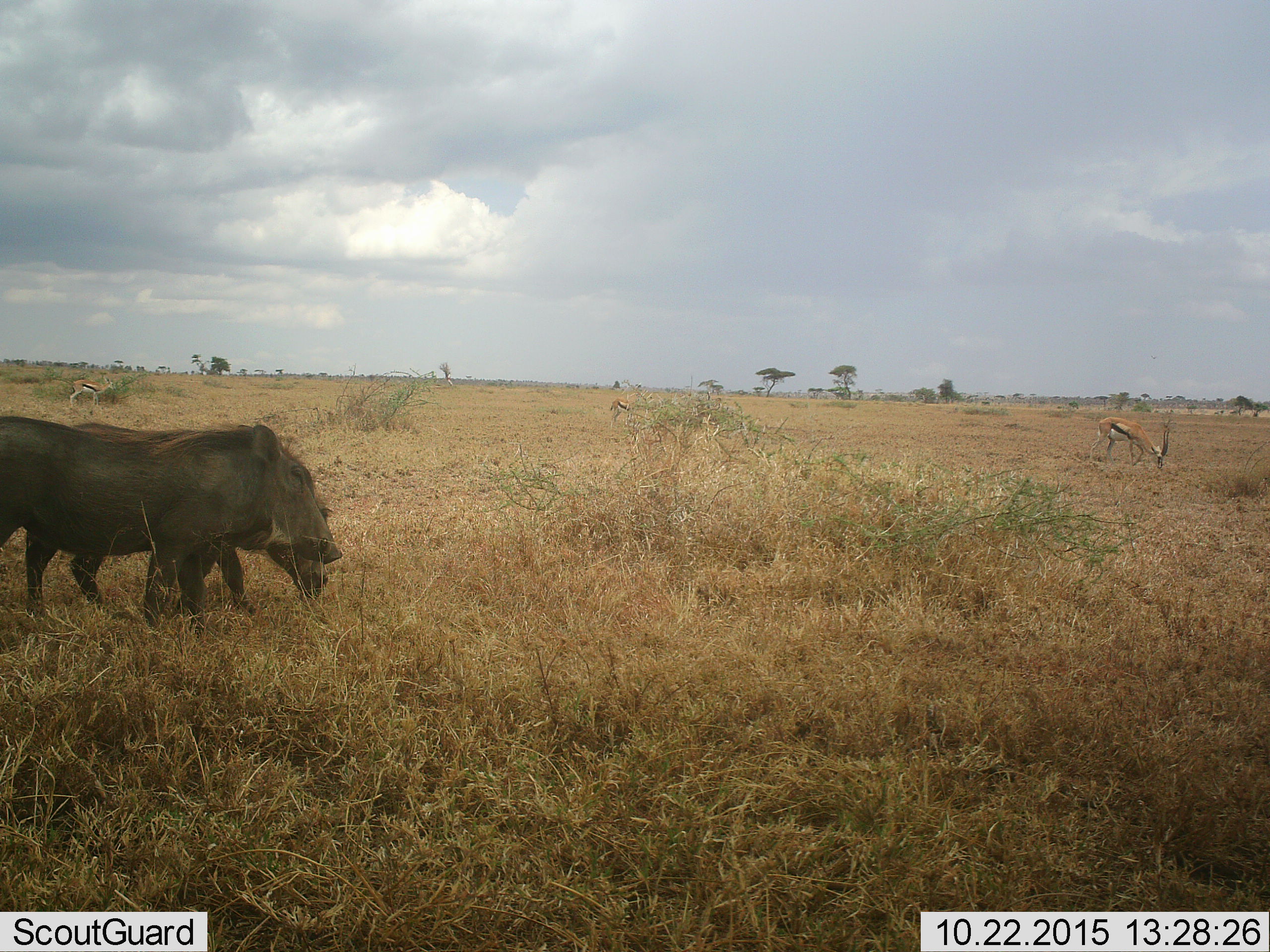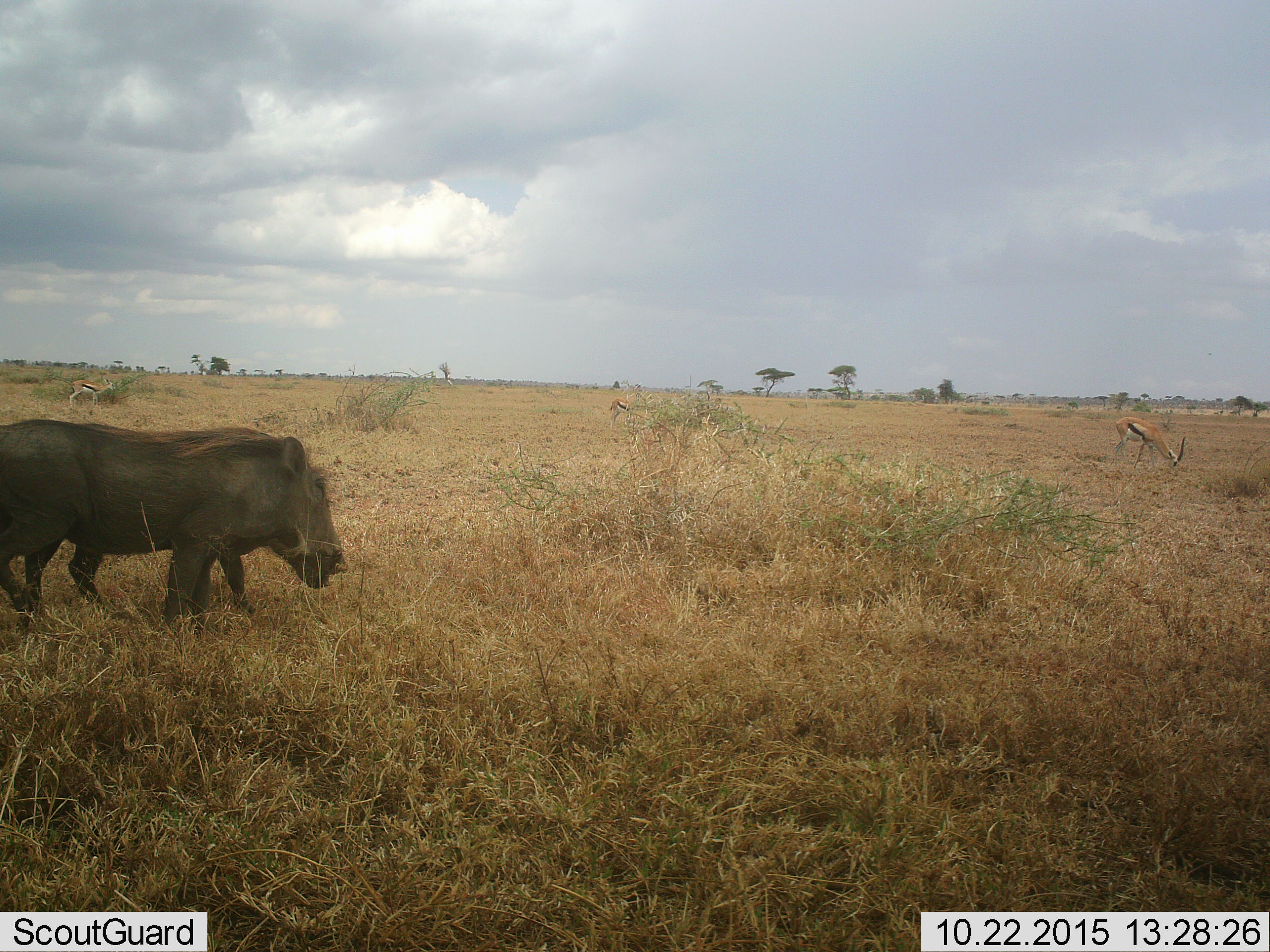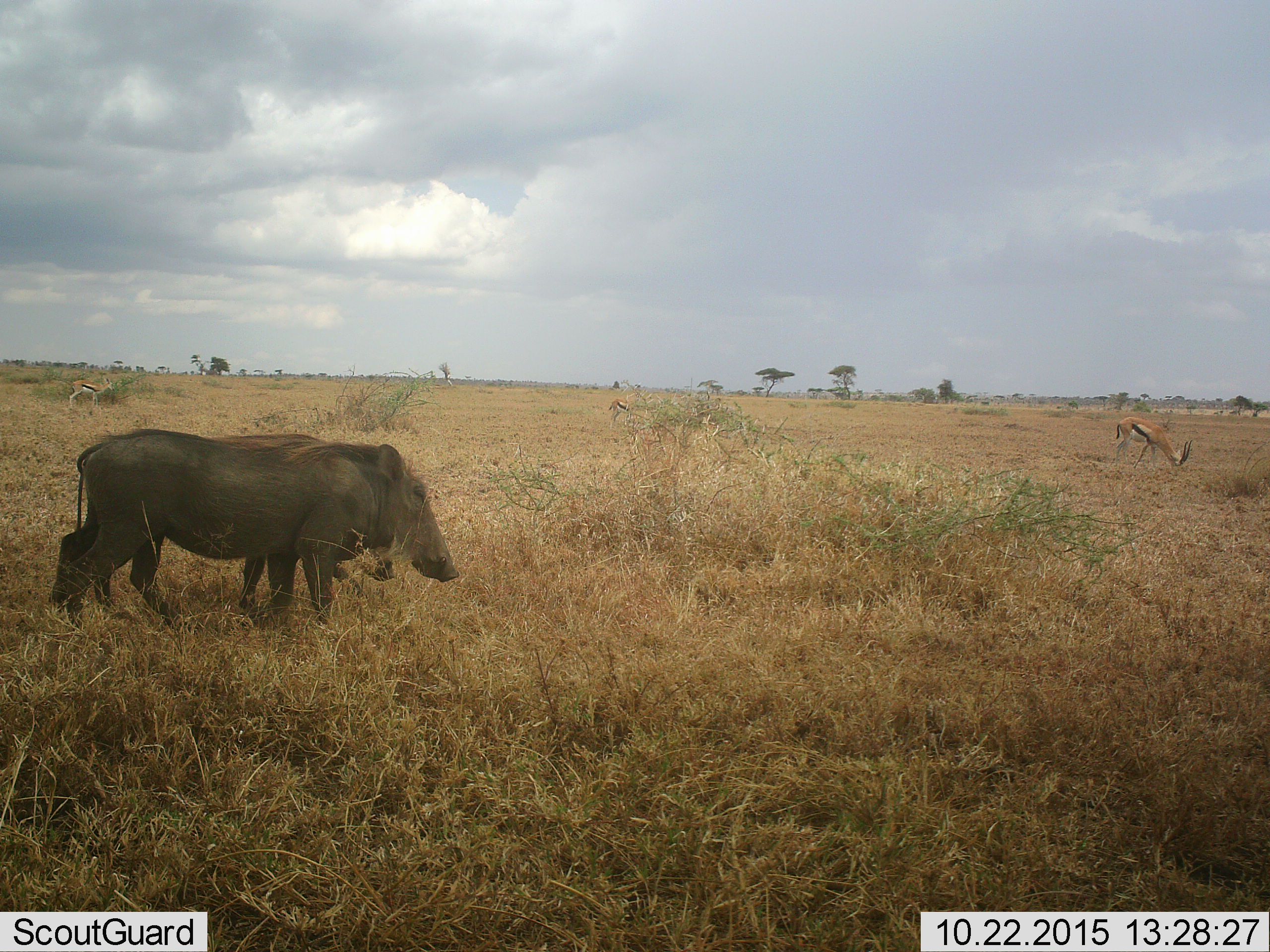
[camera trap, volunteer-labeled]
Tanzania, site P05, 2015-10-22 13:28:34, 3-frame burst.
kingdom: Animalia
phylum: Chordata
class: Mammalia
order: Artiodactyla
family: Bovidae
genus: Eudorcas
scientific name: Eudorcas thomsonii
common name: thomson's gazelle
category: gazellethomsons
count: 3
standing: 50%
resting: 0%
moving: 12%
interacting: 12%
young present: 12%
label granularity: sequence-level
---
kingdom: Animalia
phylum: Chordata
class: Mammalia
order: Artiodactyla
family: Suidae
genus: Phacochoerus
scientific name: Phacochoerus africanus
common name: warthog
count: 2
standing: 30%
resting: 0%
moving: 80%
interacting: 10%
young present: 10%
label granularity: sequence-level